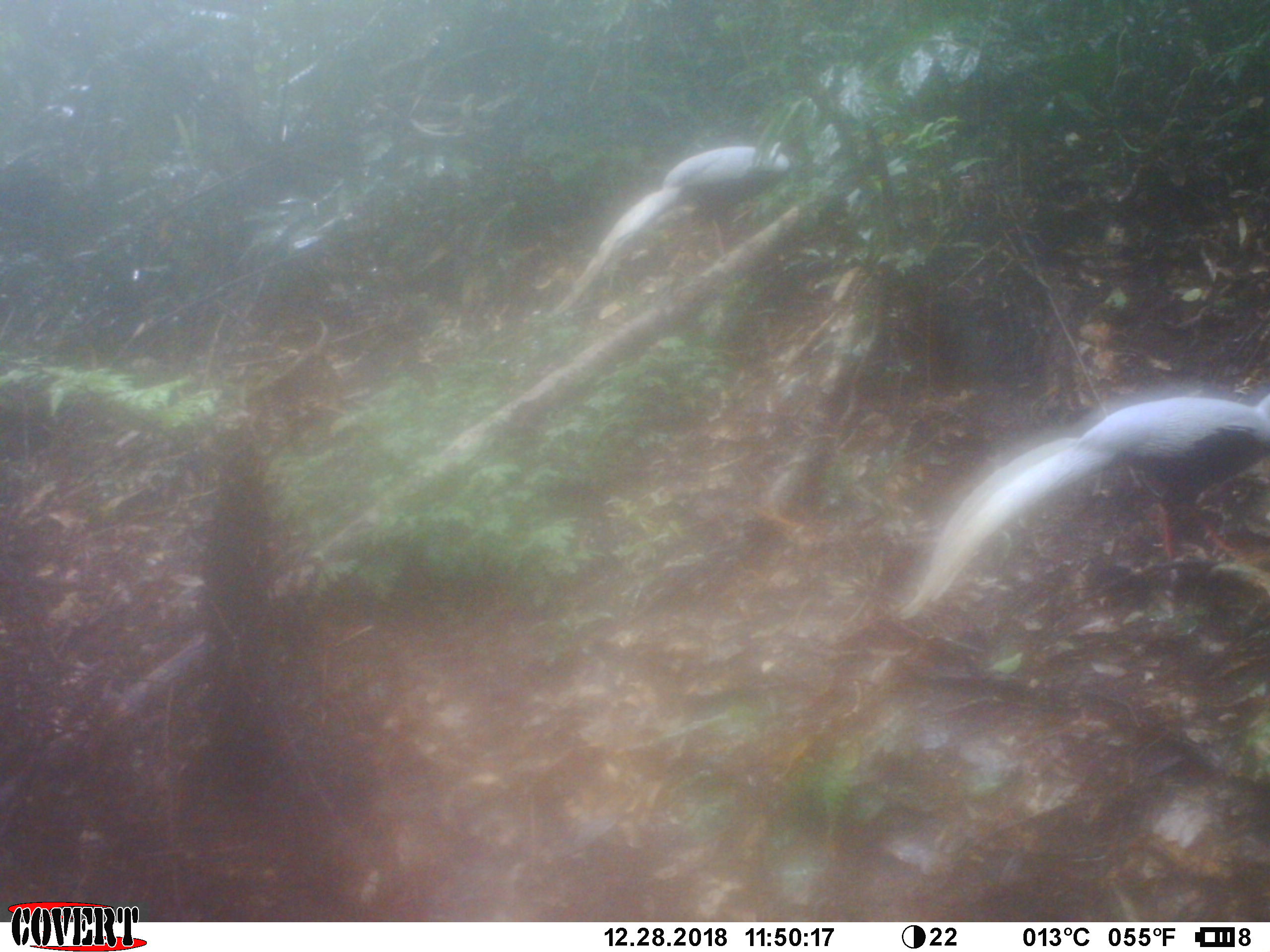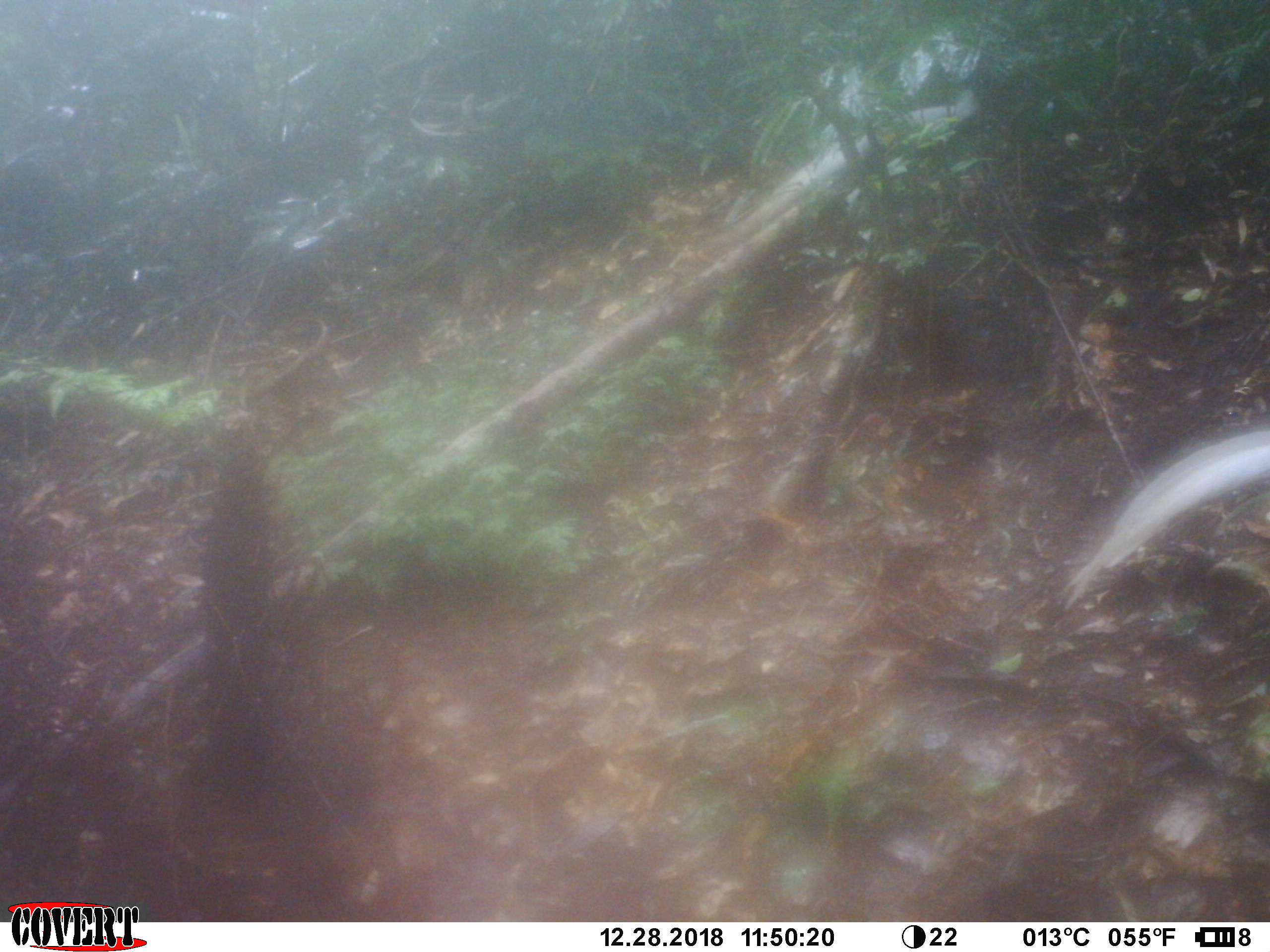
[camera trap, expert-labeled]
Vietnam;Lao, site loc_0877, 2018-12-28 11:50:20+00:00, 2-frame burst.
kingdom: Animalia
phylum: Chordata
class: Aves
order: Galliformes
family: Phasianidae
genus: Lophura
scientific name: Lophura nycthemera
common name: silver pheasant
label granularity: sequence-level